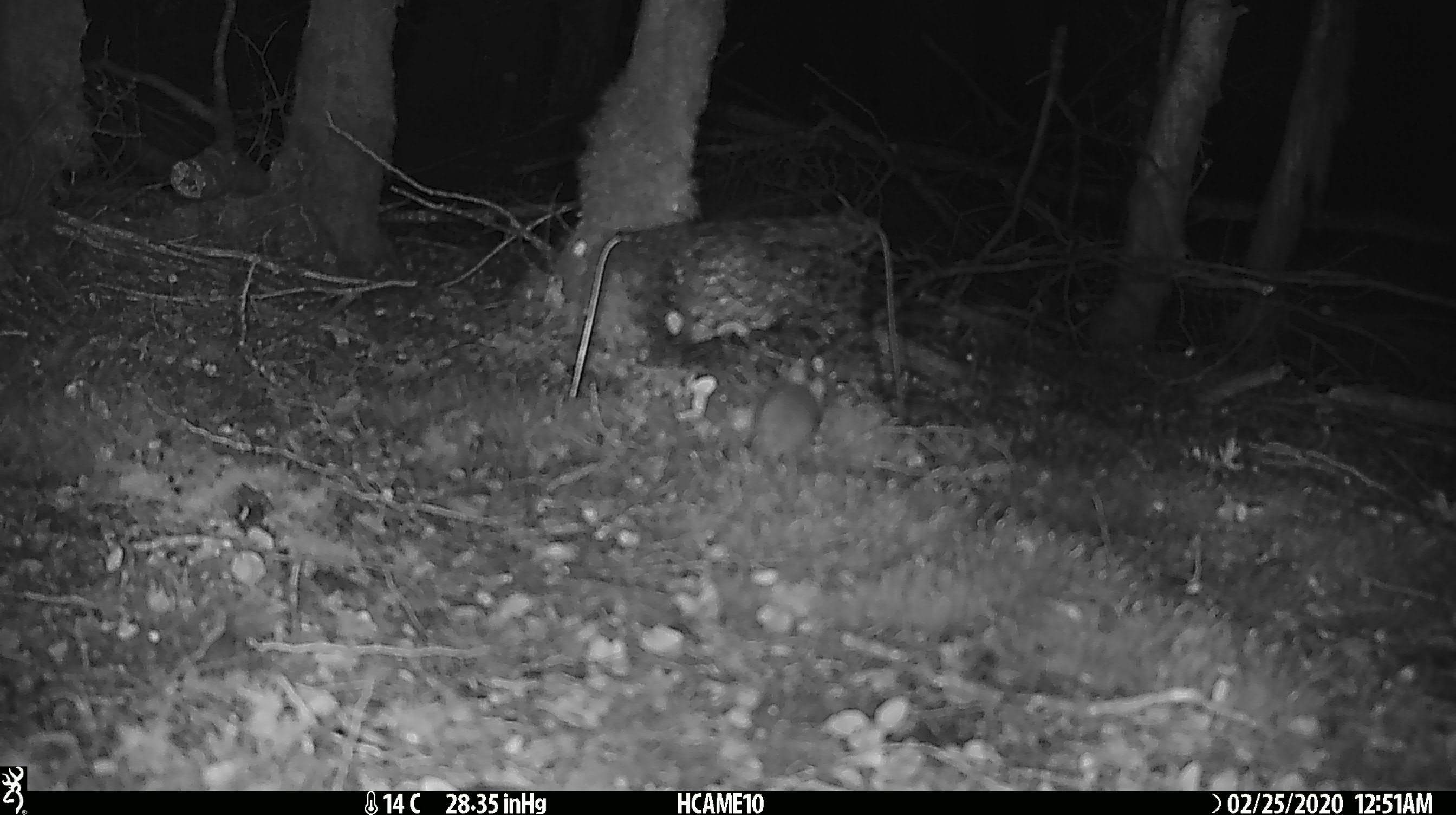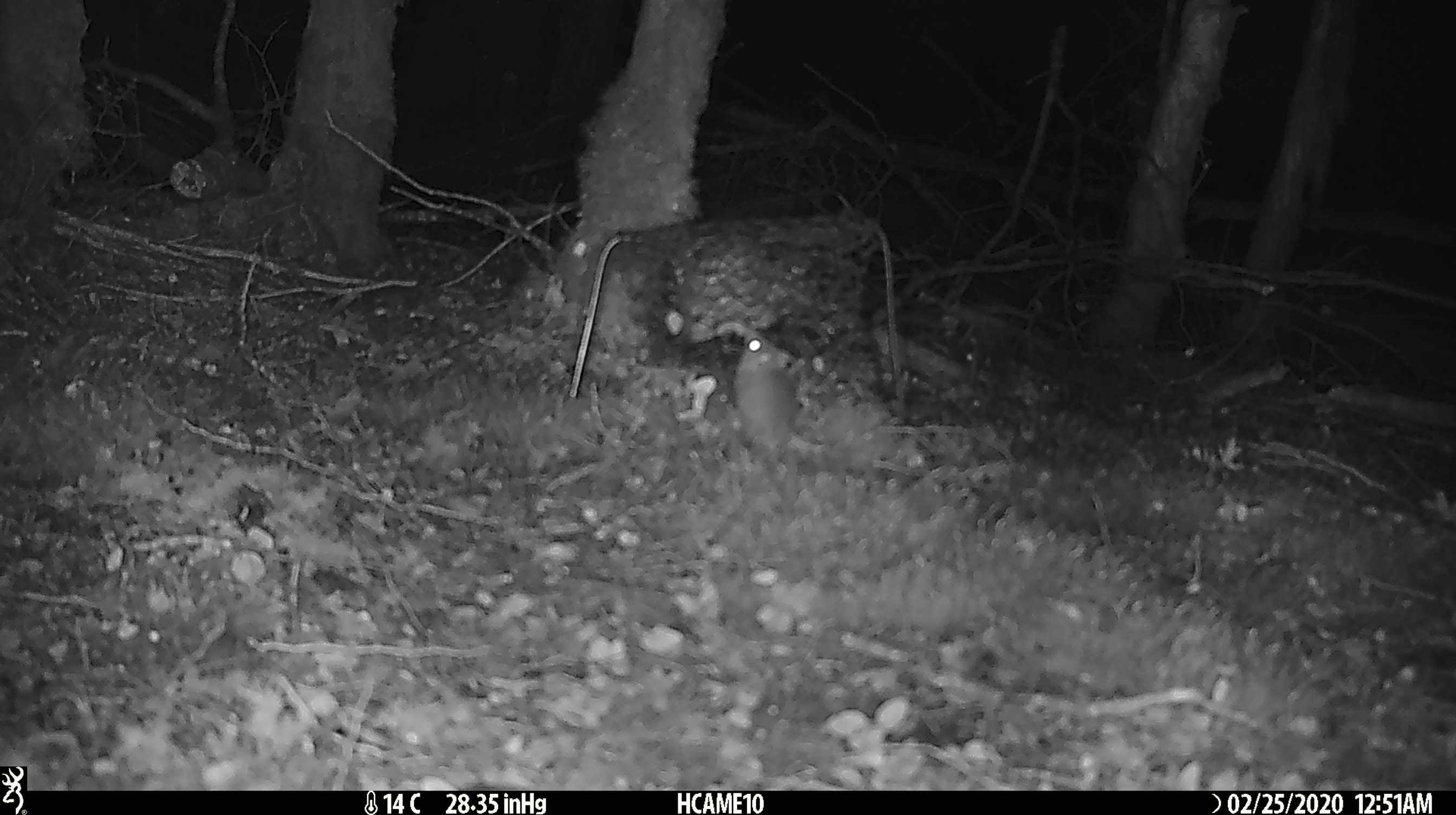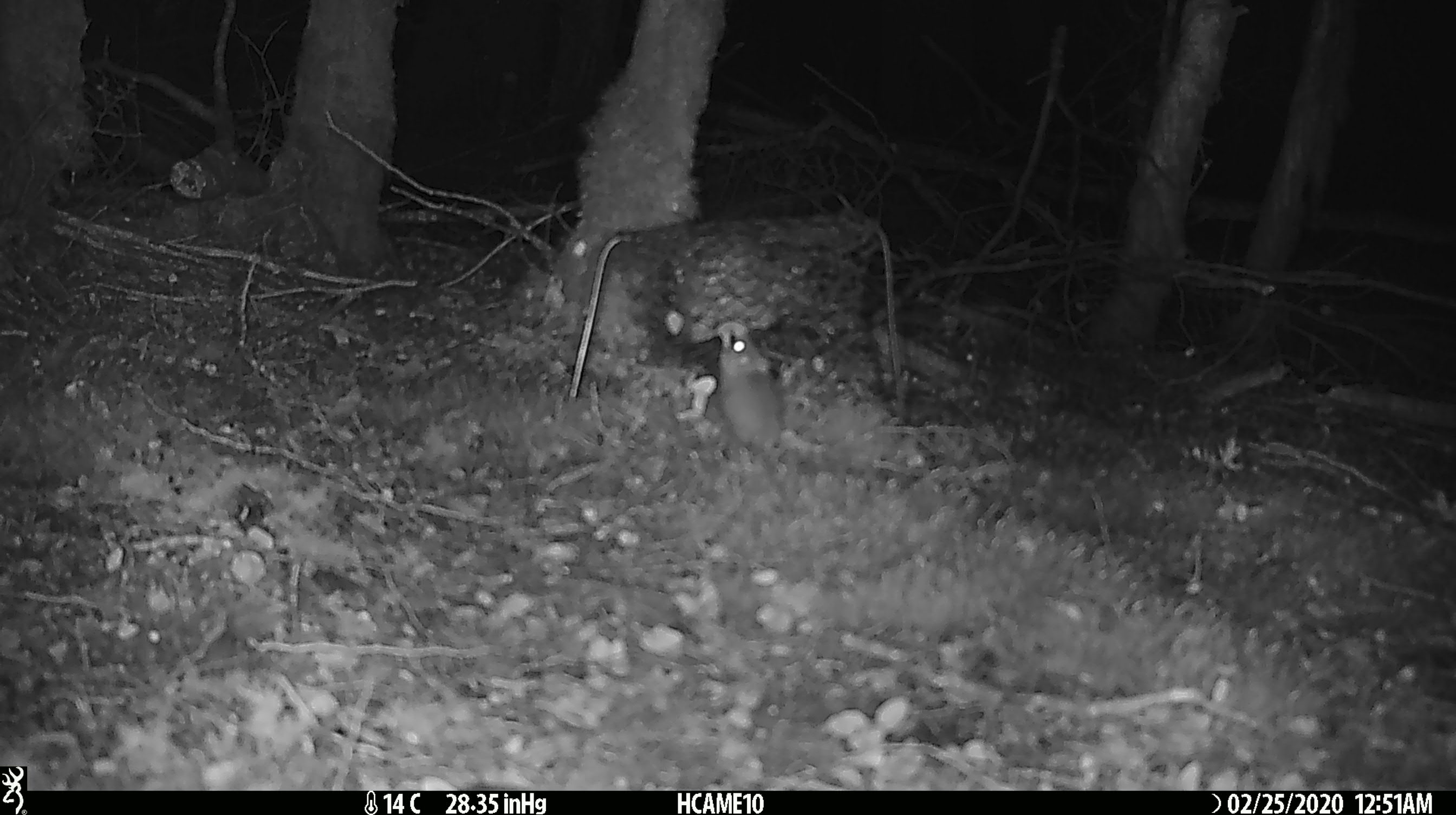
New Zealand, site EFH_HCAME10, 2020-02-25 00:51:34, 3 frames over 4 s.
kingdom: Animalia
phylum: Chordata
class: Mammalia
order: Rodentia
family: Muridae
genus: Mus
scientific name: Mus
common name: mouse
Mouse (Mus).